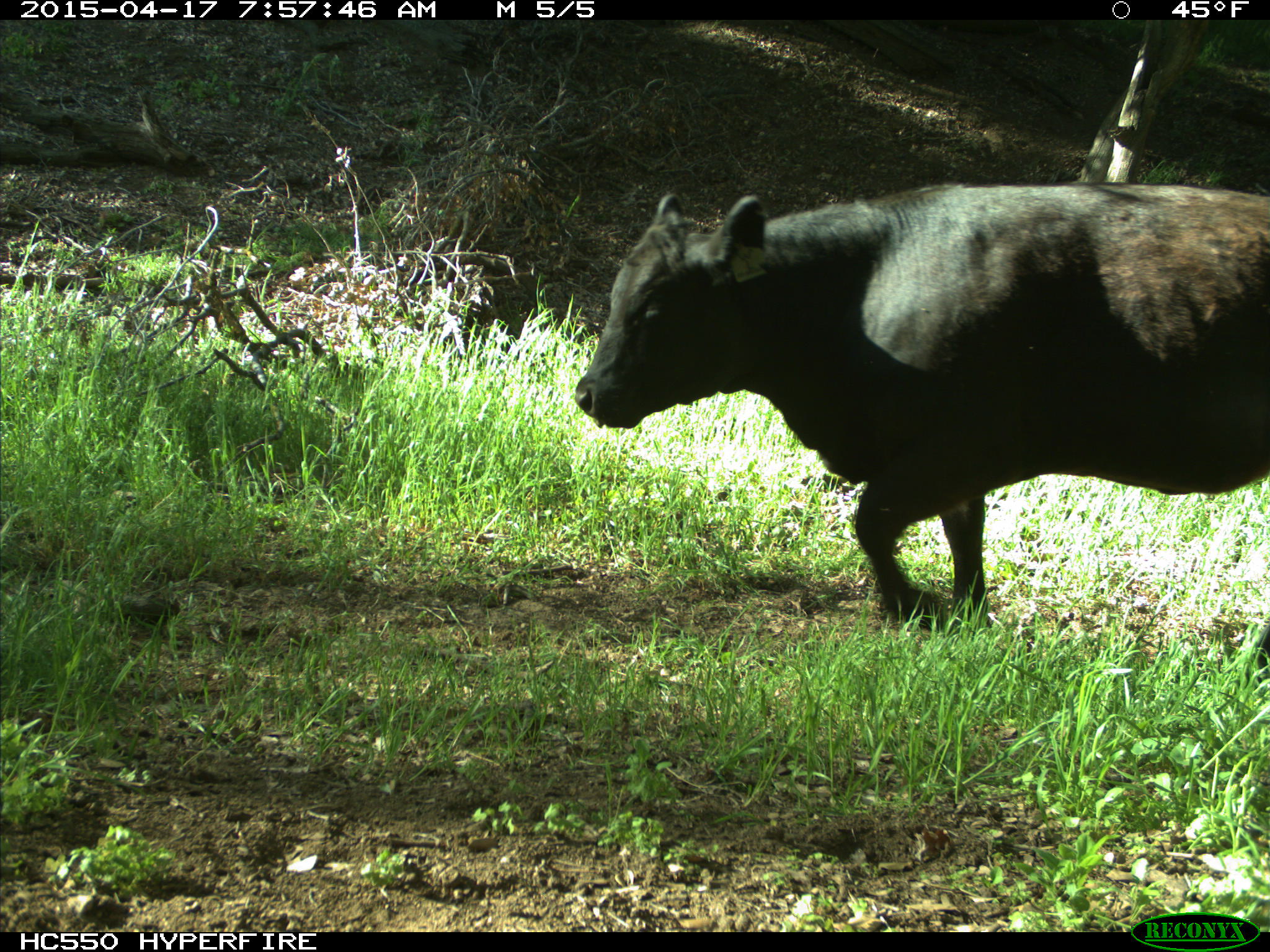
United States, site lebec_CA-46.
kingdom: Animalia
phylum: Chordata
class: Mammalia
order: Artiodactyla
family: Bovidae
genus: Bos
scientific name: Bos taurus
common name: domestic cow